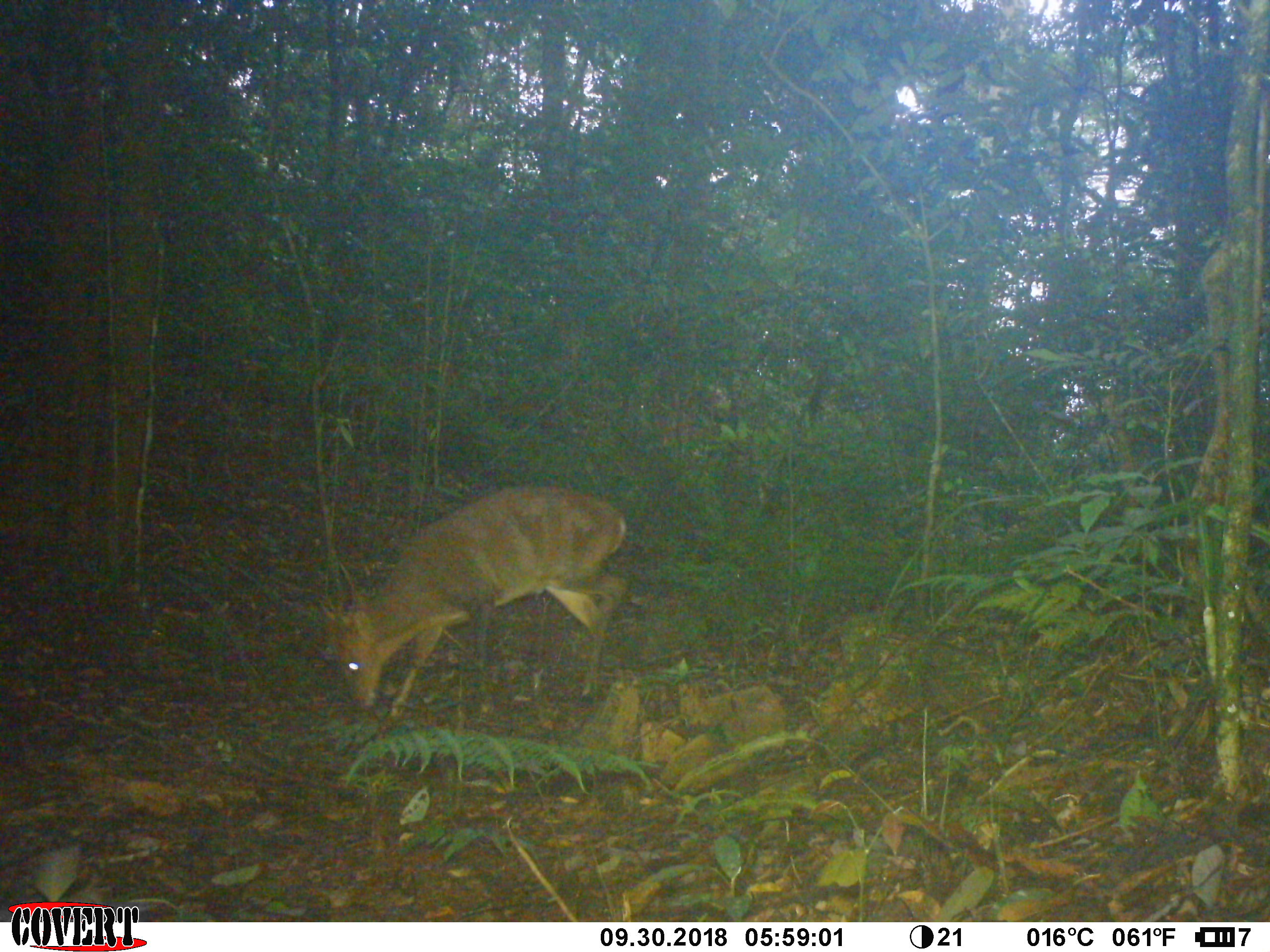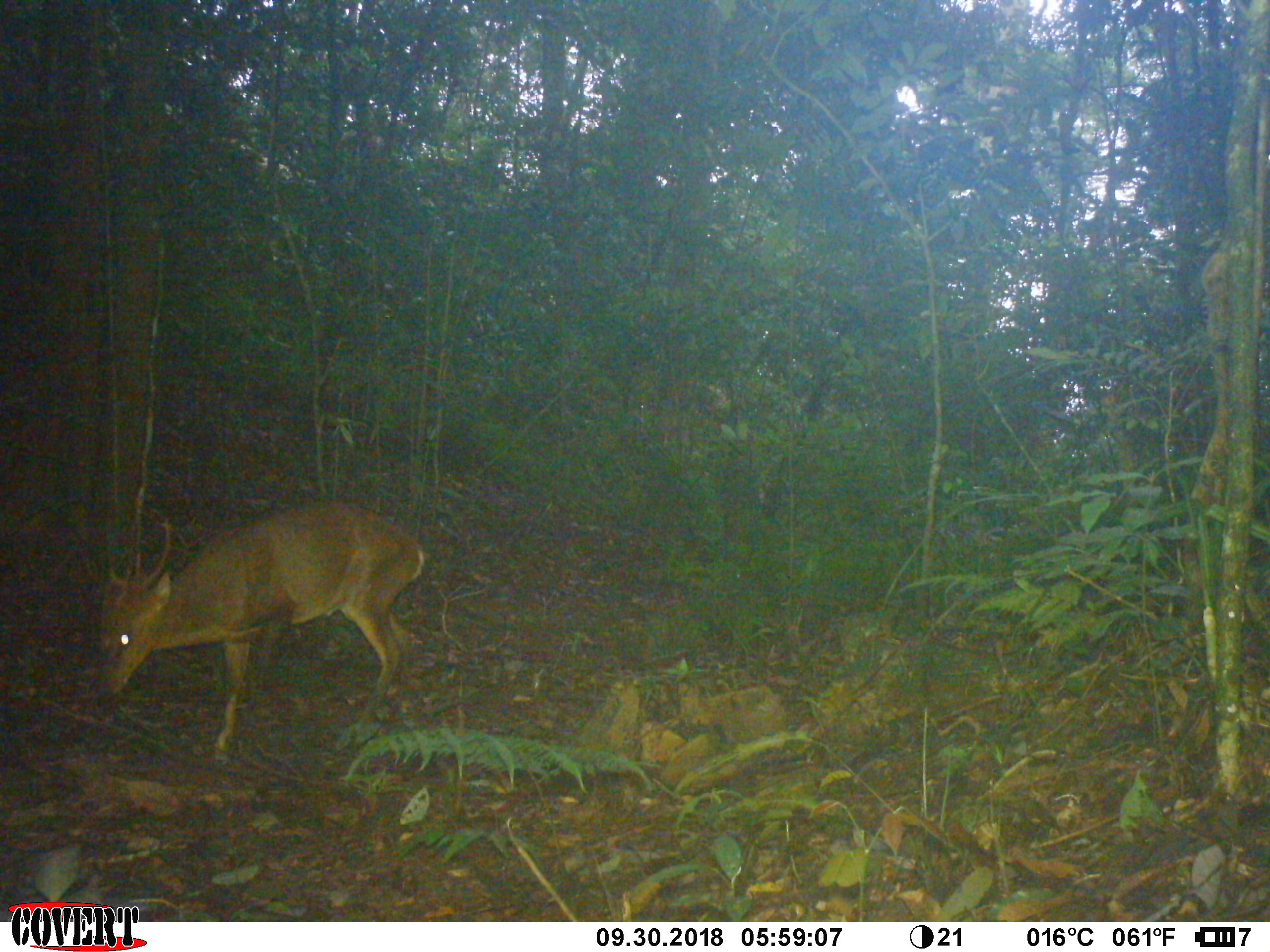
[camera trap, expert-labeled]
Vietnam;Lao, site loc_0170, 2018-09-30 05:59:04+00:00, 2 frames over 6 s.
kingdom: Animalia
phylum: Chordata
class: Mammalia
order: Artiodactyla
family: Cervidae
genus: Muntiacus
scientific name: Muntiacus vuquangensis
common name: large-antlered muntjac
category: large antlered muntjac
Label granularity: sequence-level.